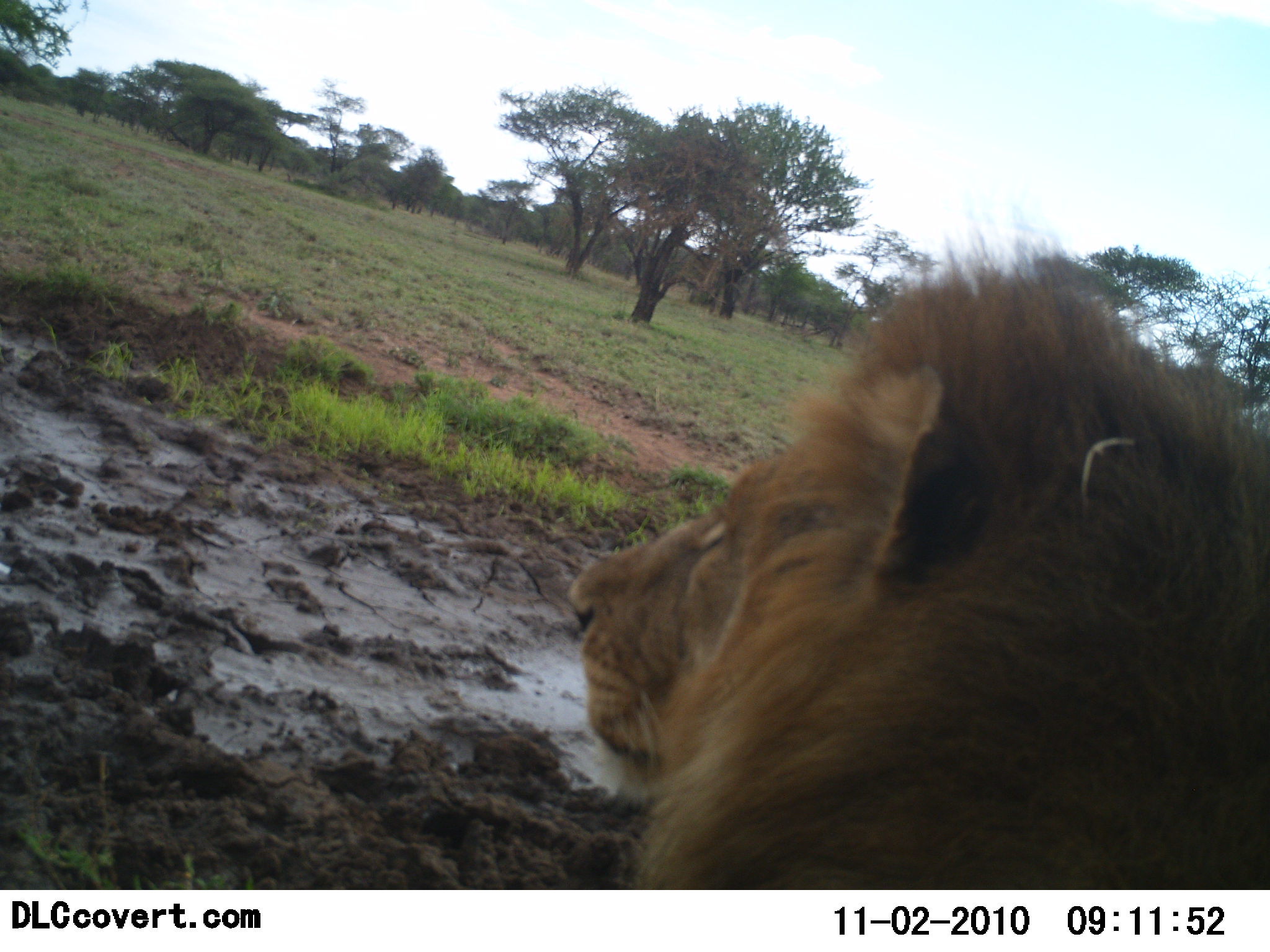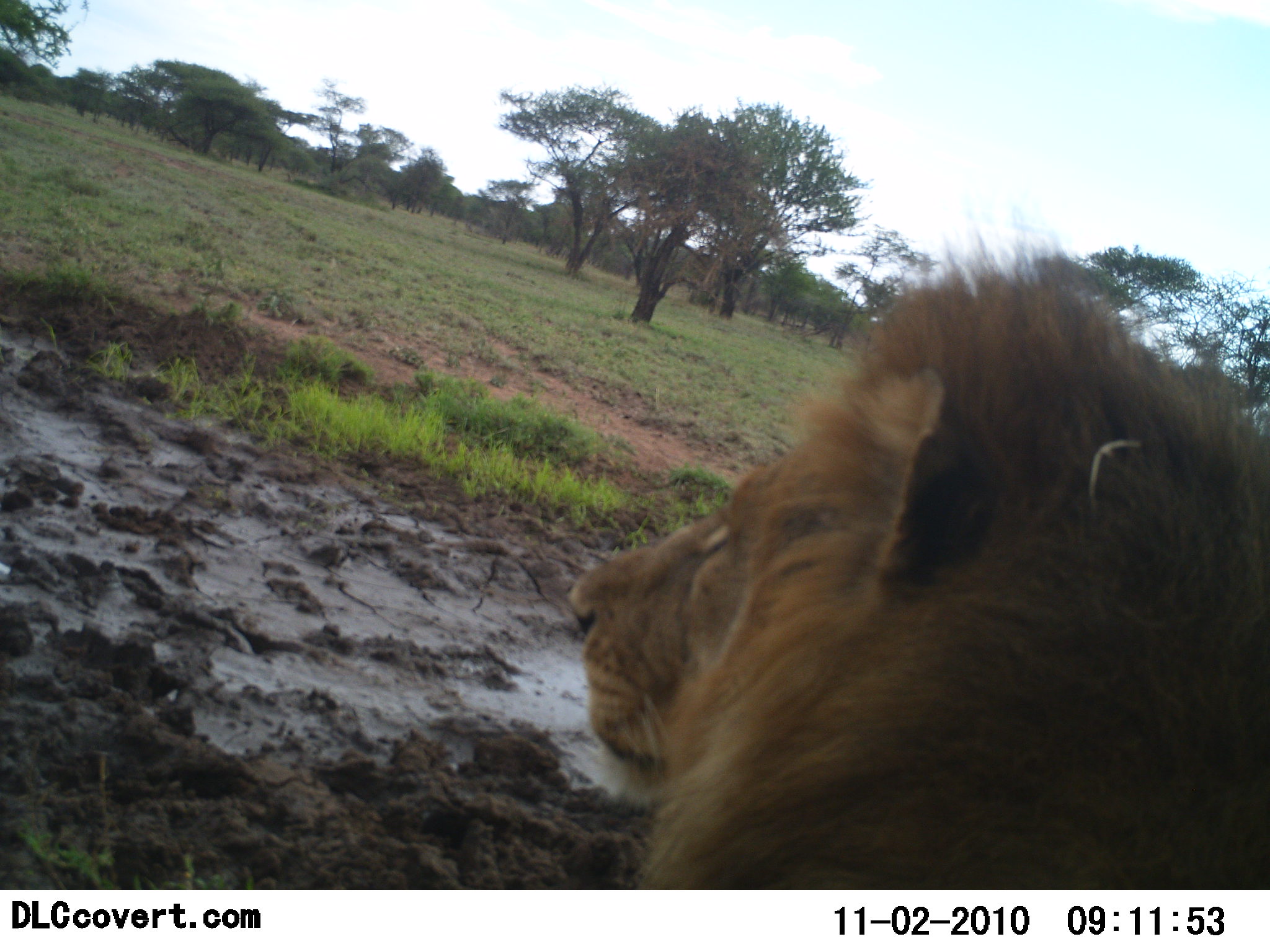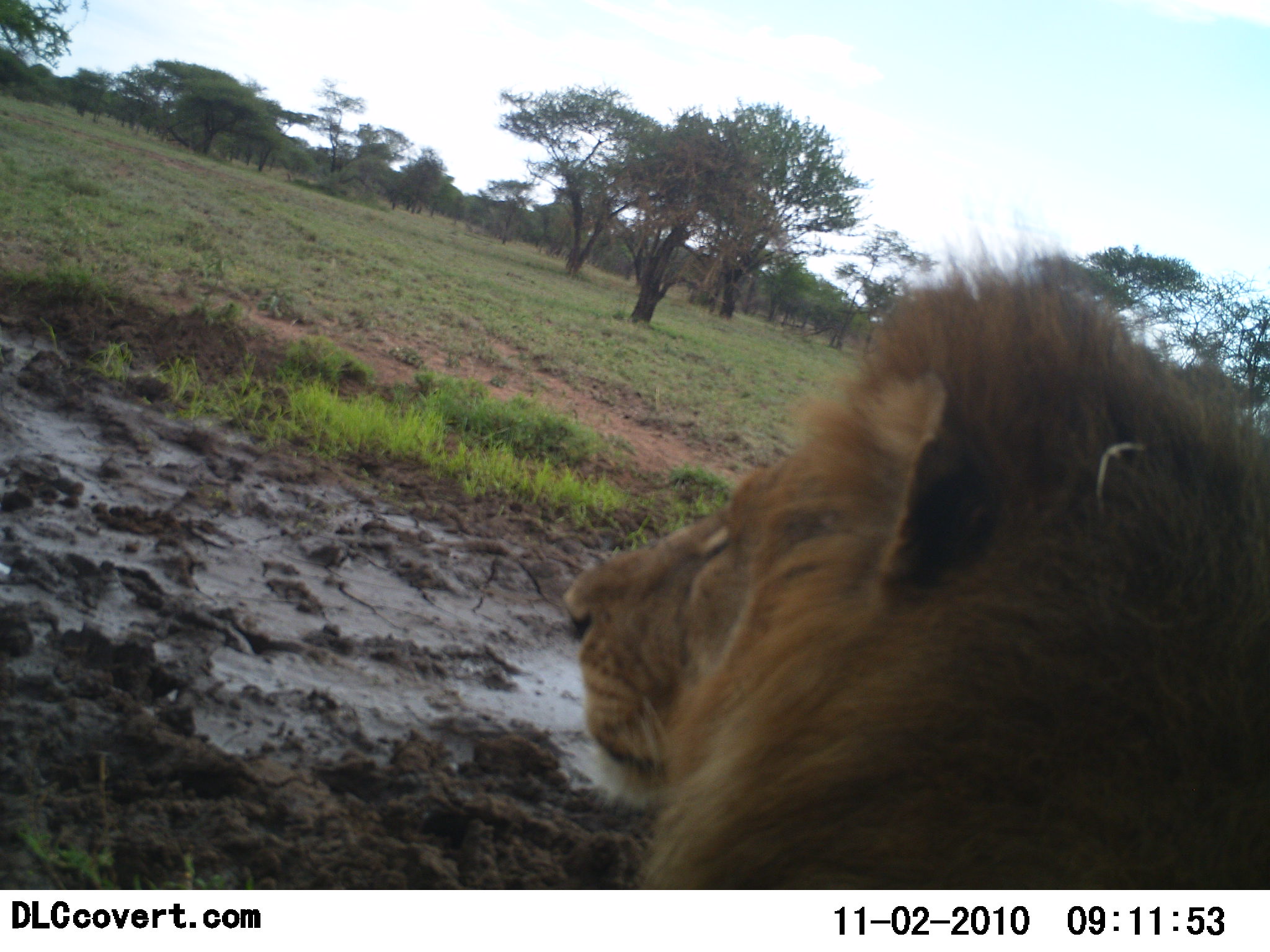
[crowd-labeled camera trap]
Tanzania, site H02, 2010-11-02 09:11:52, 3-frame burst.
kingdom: Animalia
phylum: Chordata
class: Mammalia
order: Carnivora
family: Felidae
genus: Panthera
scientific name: Panthera leo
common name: lion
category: lionmale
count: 1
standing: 38%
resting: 62%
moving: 0%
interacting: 0%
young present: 0%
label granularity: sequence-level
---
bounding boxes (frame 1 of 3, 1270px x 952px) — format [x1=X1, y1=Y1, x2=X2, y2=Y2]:
animal: [x1=574, y1=225, x2=1270, y2=889]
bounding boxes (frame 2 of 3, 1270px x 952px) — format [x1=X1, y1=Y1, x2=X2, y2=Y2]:
animal: [x1=572, y1=232, x2=1270, y2=892]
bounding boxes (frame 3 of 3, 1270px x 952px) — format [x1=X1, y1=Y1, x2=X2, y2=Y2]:
animal: [x1=567, y1=235, x2=1270, y2=892]